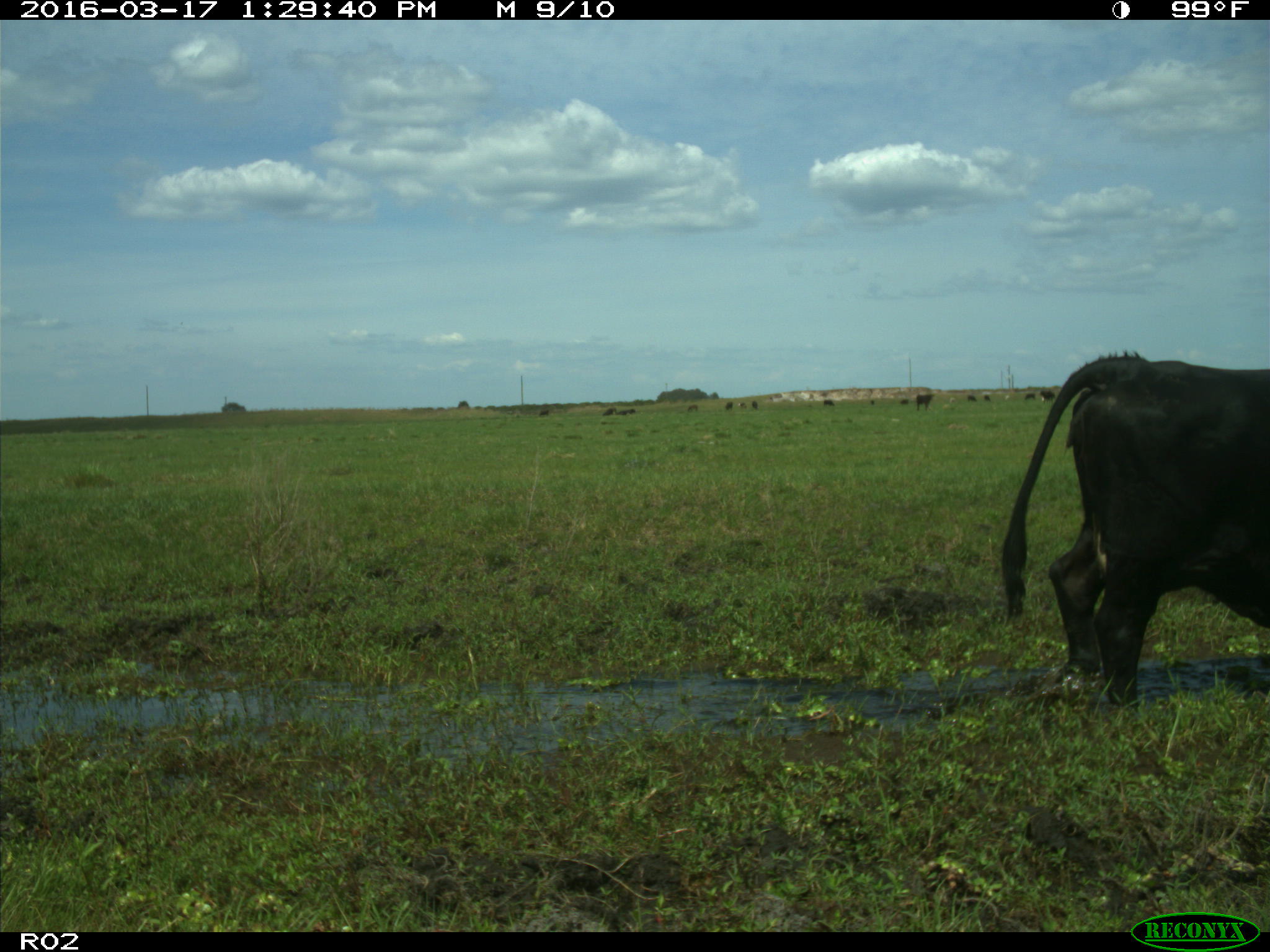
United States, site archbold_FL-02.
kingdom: Animalia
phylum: Chordata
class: Mammalia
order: Artiodactyla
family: Bovidae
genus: Bos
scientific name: Bos taurus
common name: domestic cow